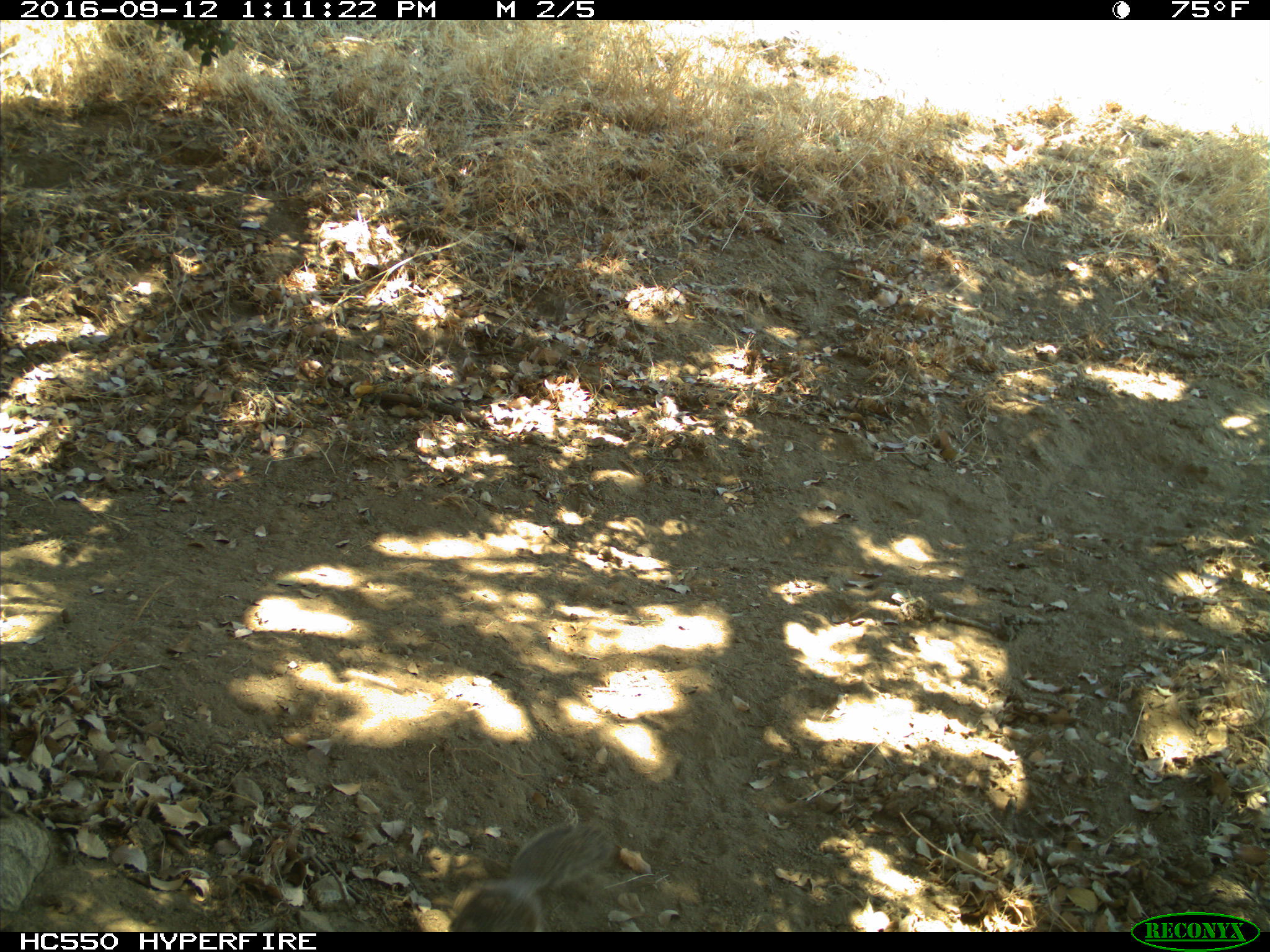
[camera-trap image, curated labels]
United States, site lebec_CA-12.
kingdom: Animalia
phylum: Chordata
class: Mammalia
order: Rodentia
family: Sciuridae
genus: Otospermophilus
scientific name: Otospermophilus beecheyi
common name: california ground squirrel